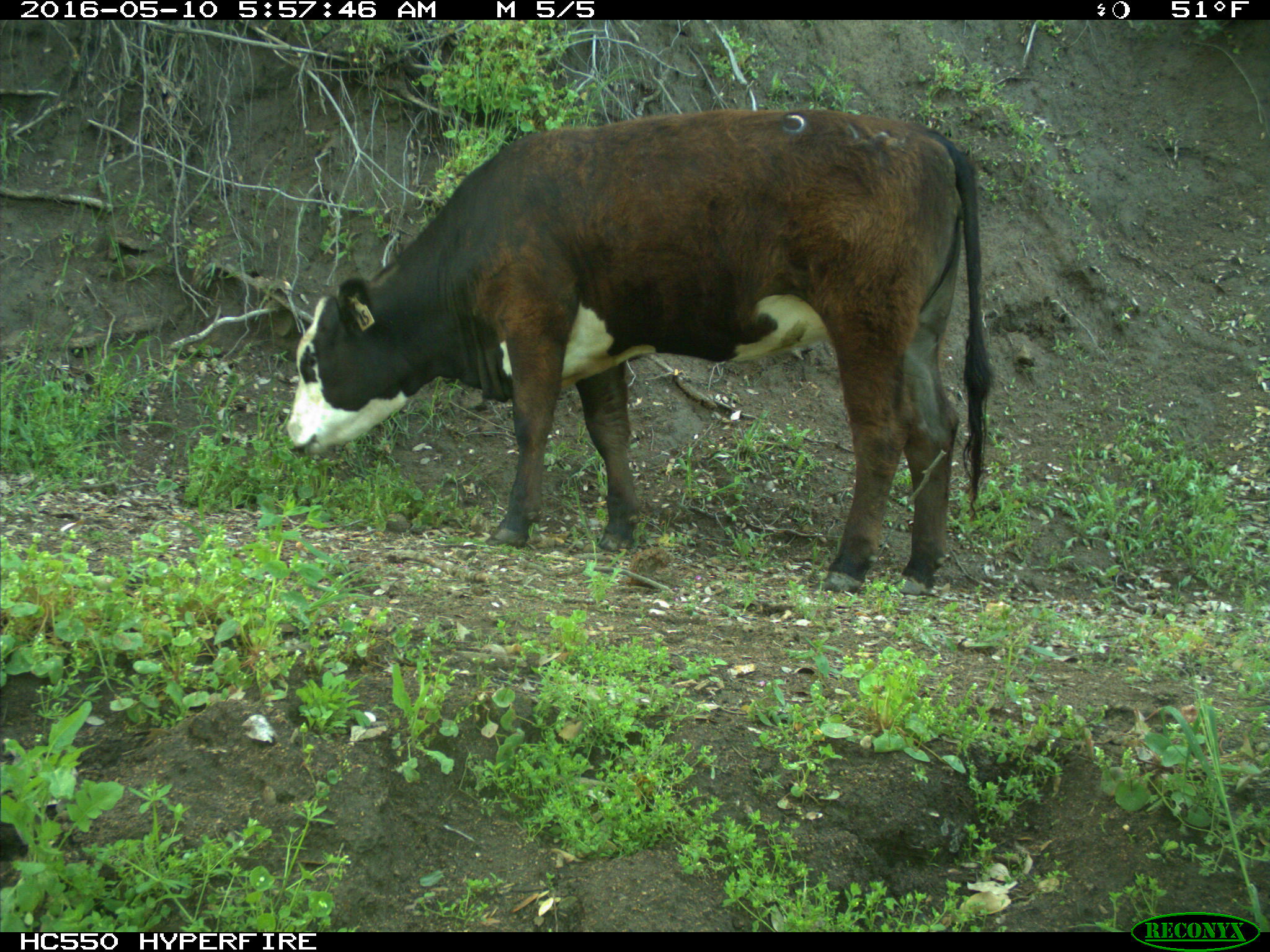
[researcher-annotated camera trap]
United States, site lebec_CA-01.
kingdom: Animalia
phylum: Chordata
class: Mammalia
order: Artiodactyla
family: Bovidae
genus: Bos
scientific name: Bos taurus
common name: domestic cow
Bos taurus (domestic cow).